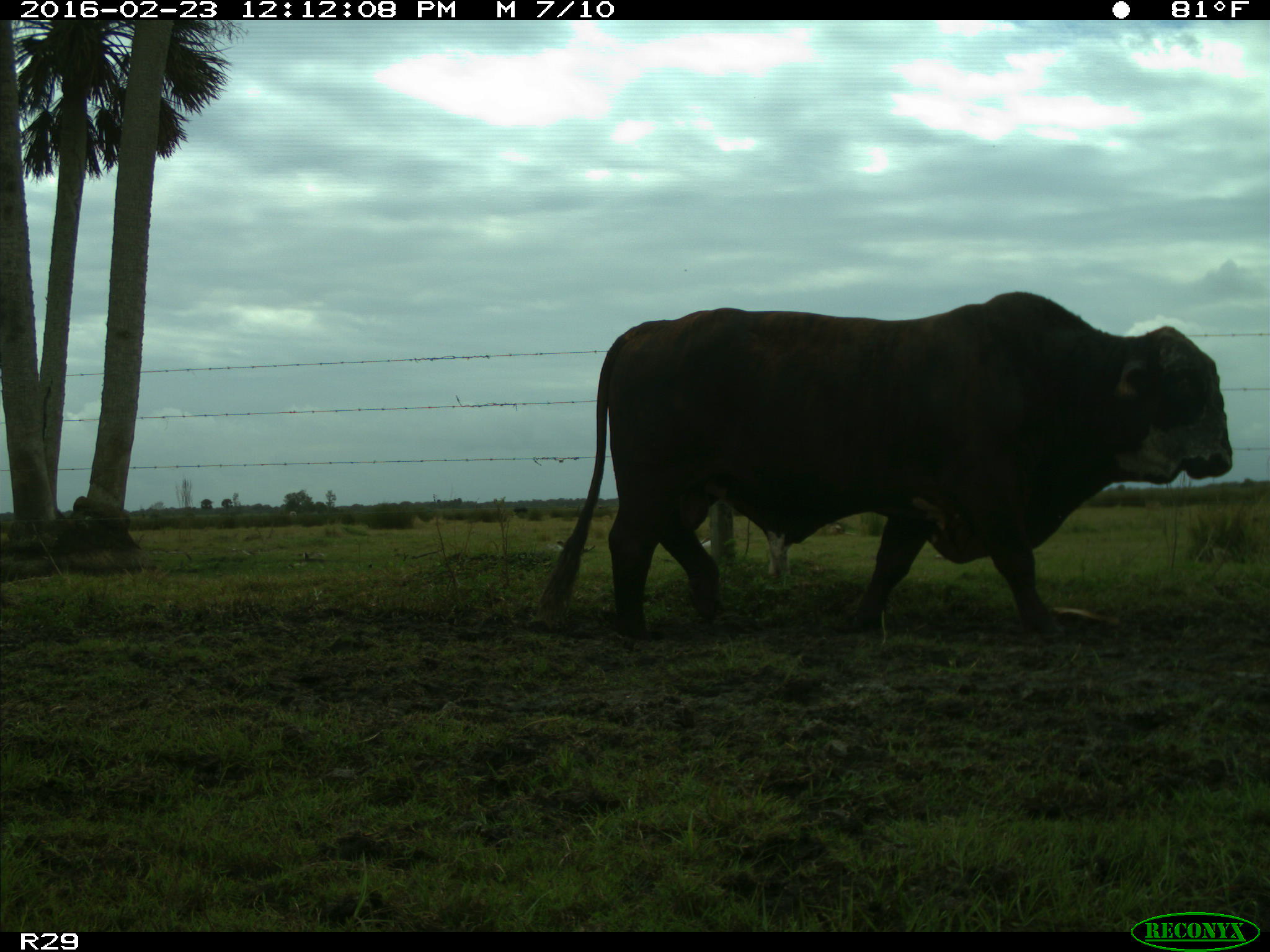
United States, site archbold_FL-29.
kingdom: Animalia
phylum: Chordata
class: Mammalia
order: Artiodactyla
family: Bovidae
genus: Bos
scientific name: Bos taurus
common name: domestic cow